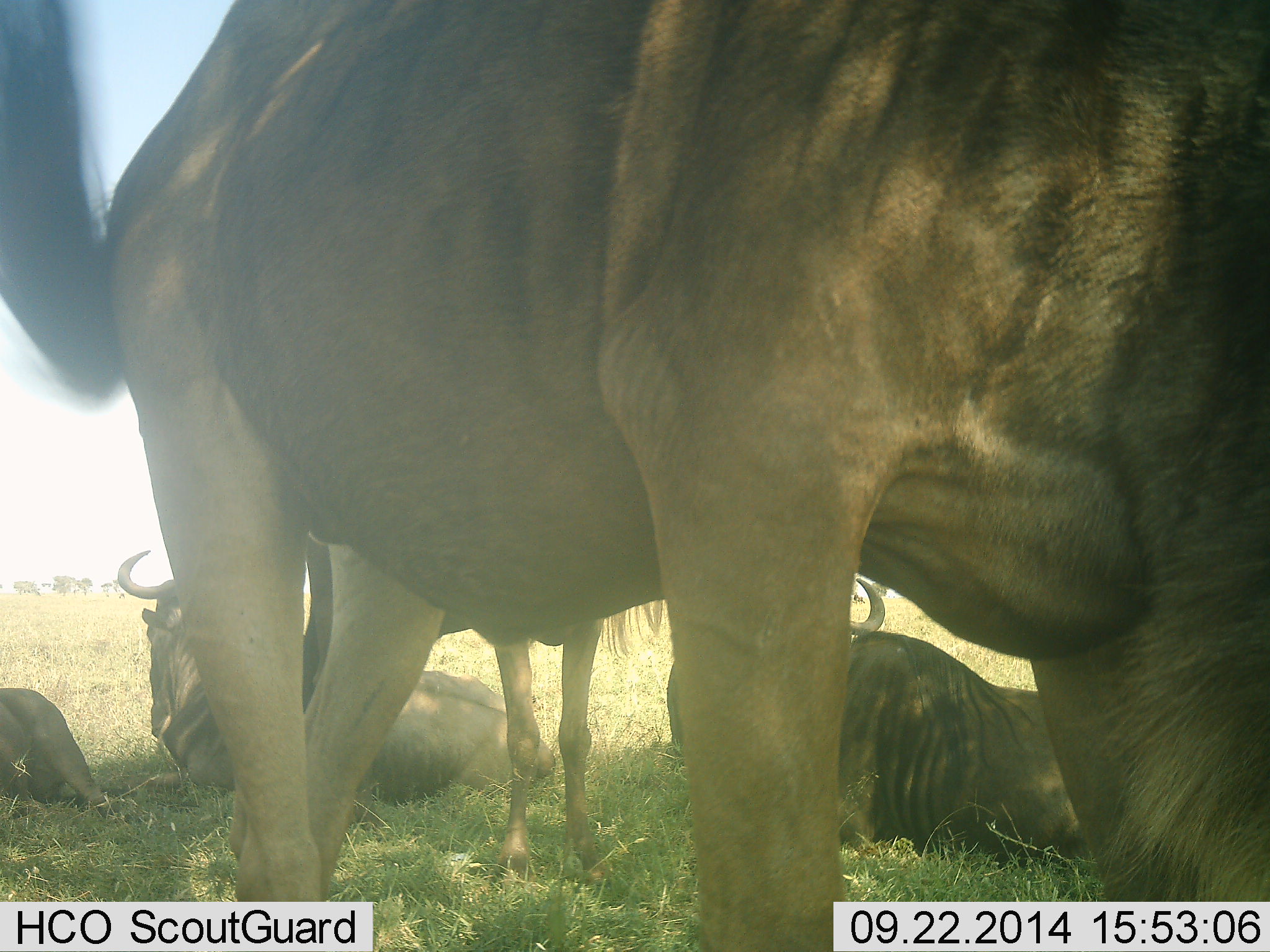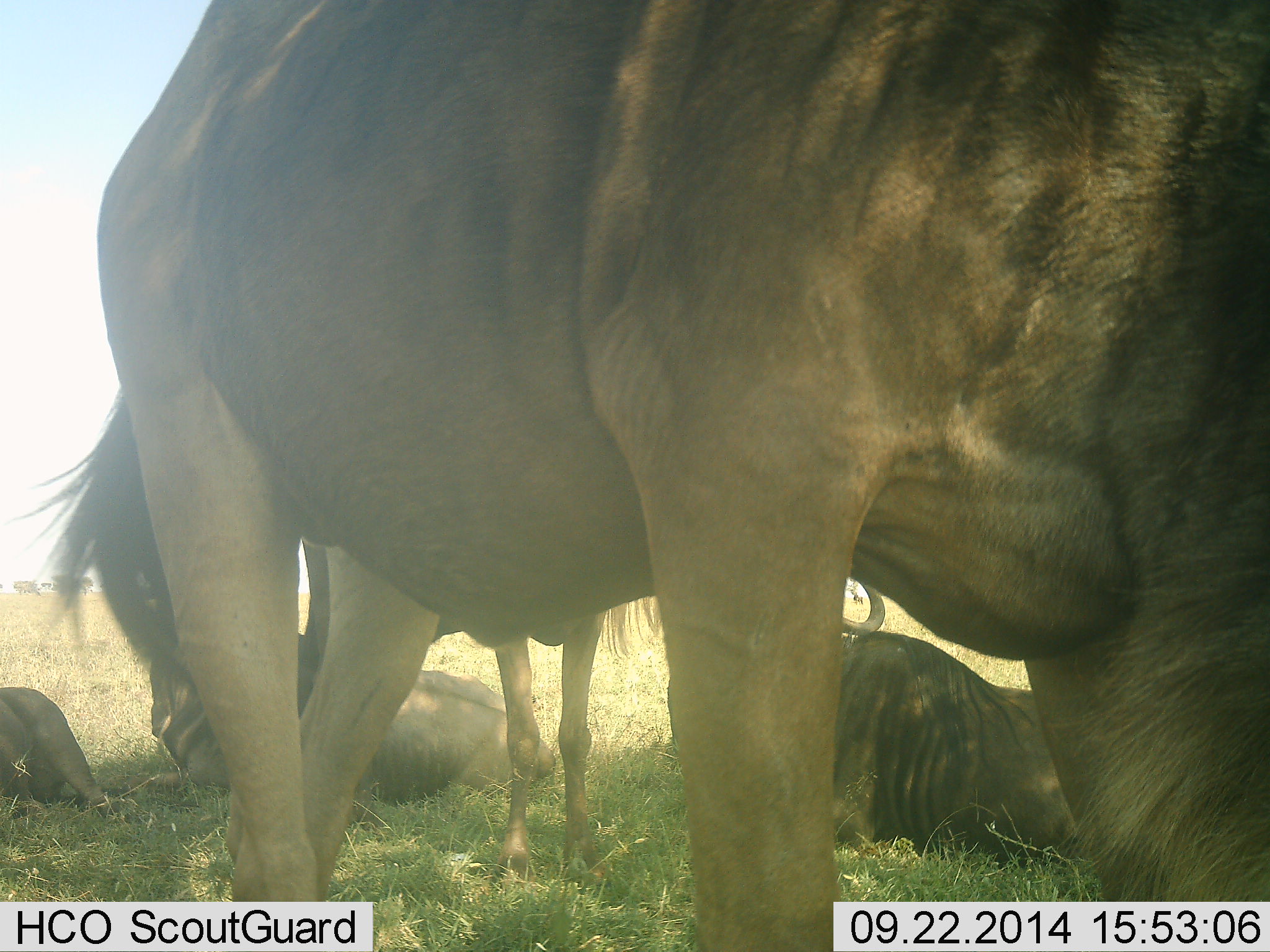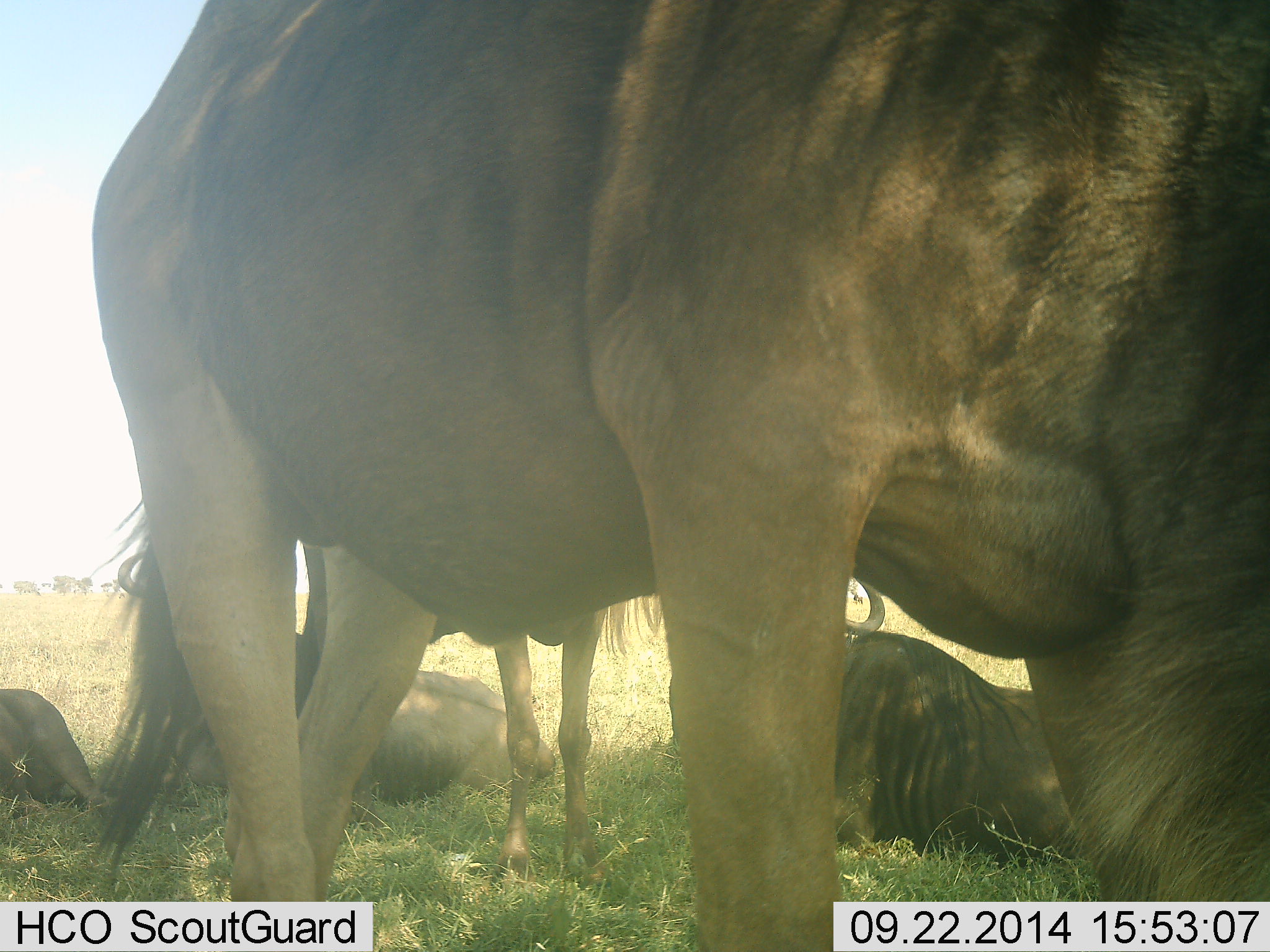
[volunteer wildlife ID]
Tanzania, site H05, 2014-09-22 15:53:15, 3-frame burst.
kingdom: Animalia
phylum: Chordata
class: Mammalia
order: Artiodactyla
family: Bovidae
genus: Connochaetes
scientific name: Connochaetes taurinus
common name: blue wildebeest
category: wildebeest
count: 4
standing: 80%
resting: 90%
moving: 10%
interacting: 0%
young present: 10%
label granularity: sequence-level